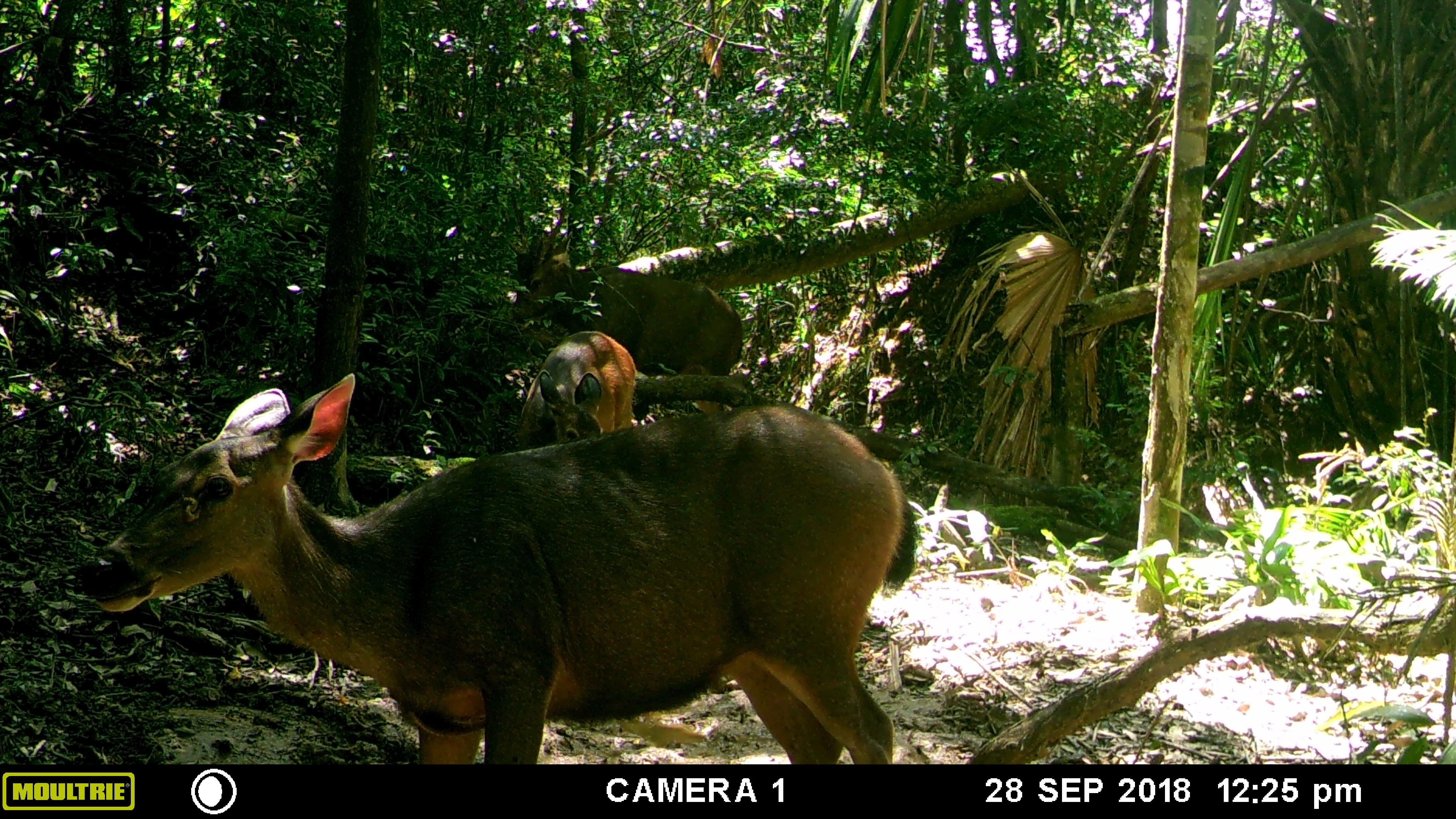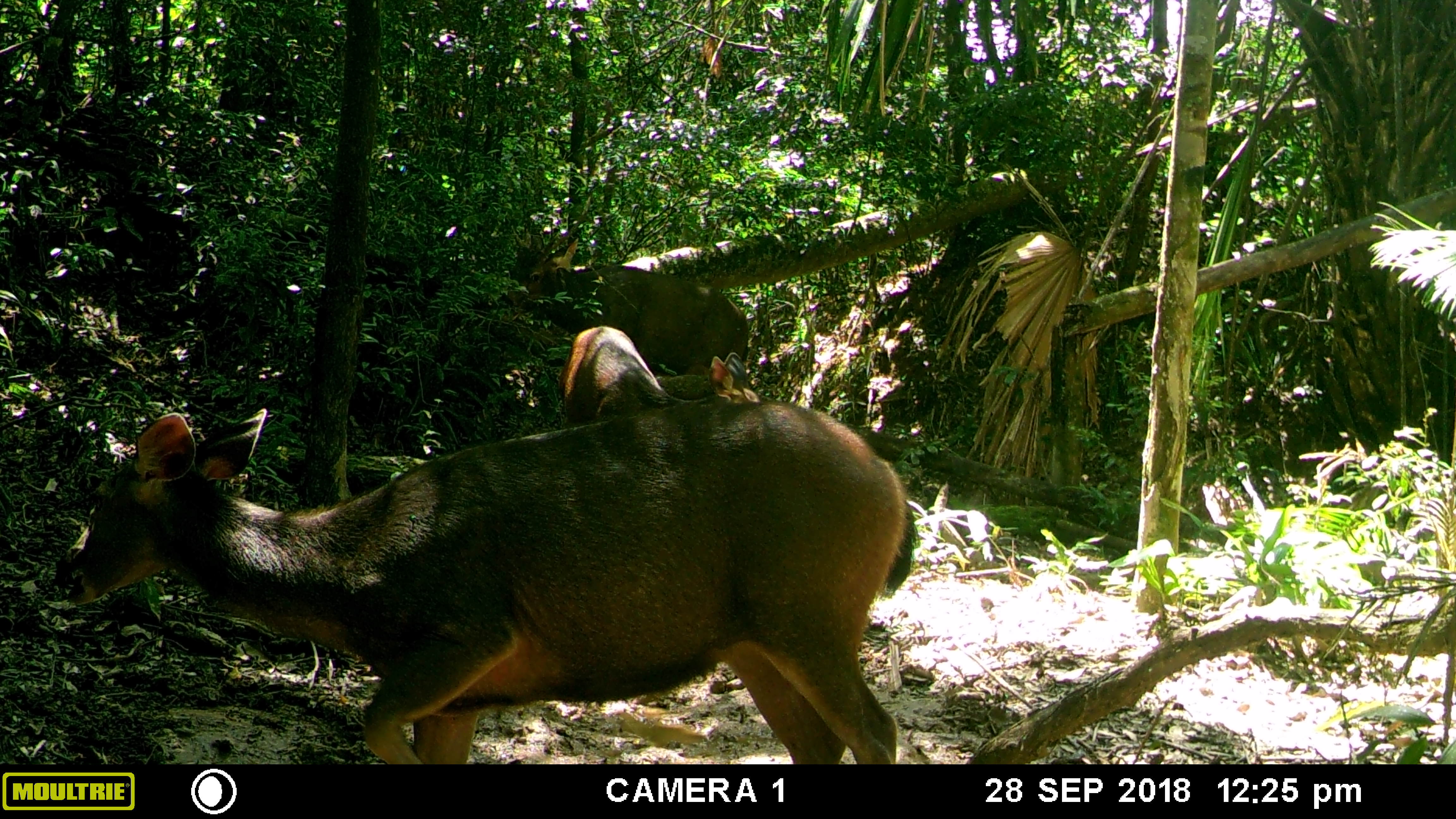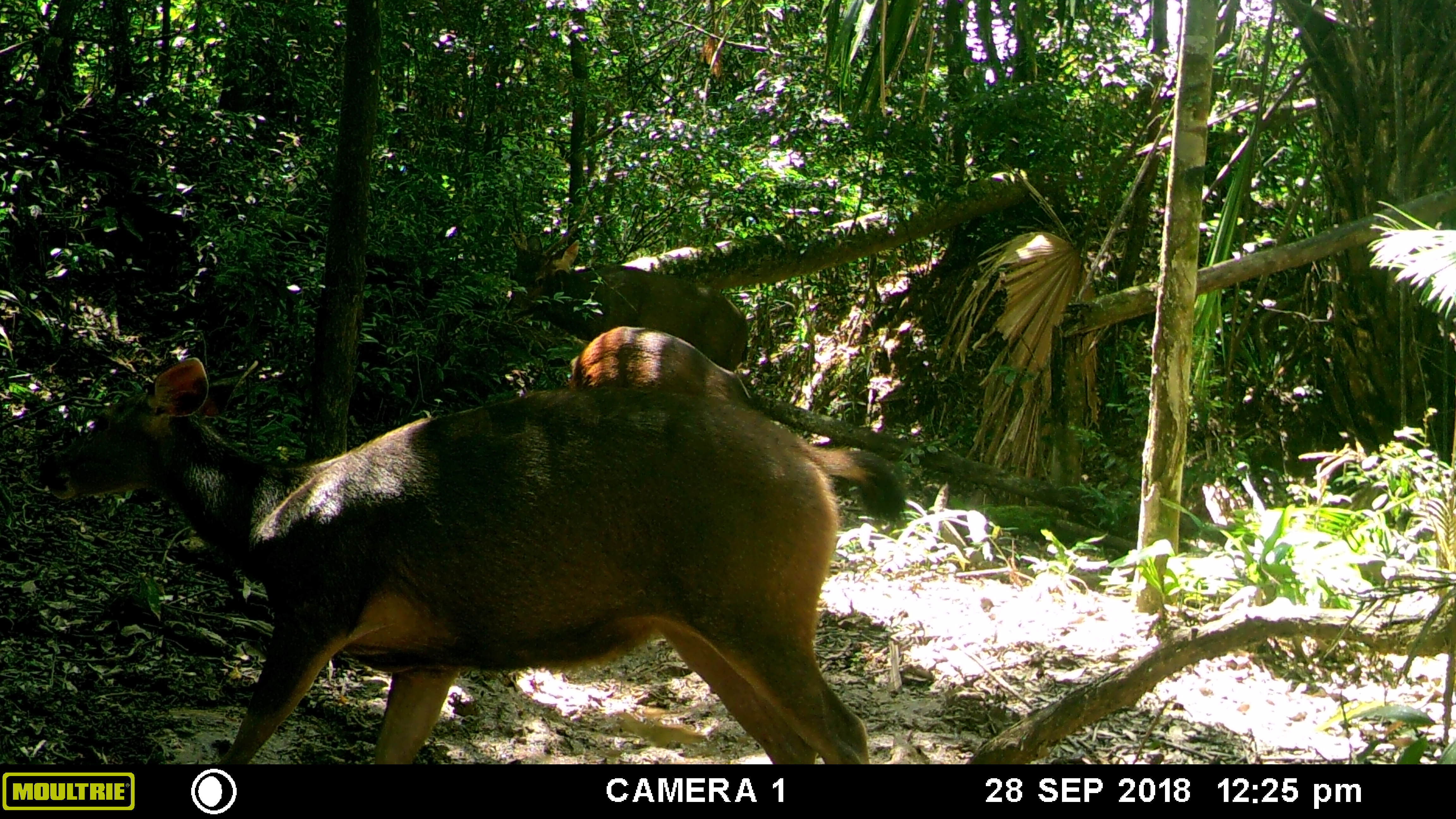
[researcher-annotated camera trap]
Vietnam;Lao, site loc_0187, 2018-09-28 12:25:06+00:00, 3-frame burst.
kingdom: Animalia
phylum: Chordata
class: Mammalia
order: Artiodactyla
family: Cervidae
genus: Rusa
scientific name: Rusa unicolor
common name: sambar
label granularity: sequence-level